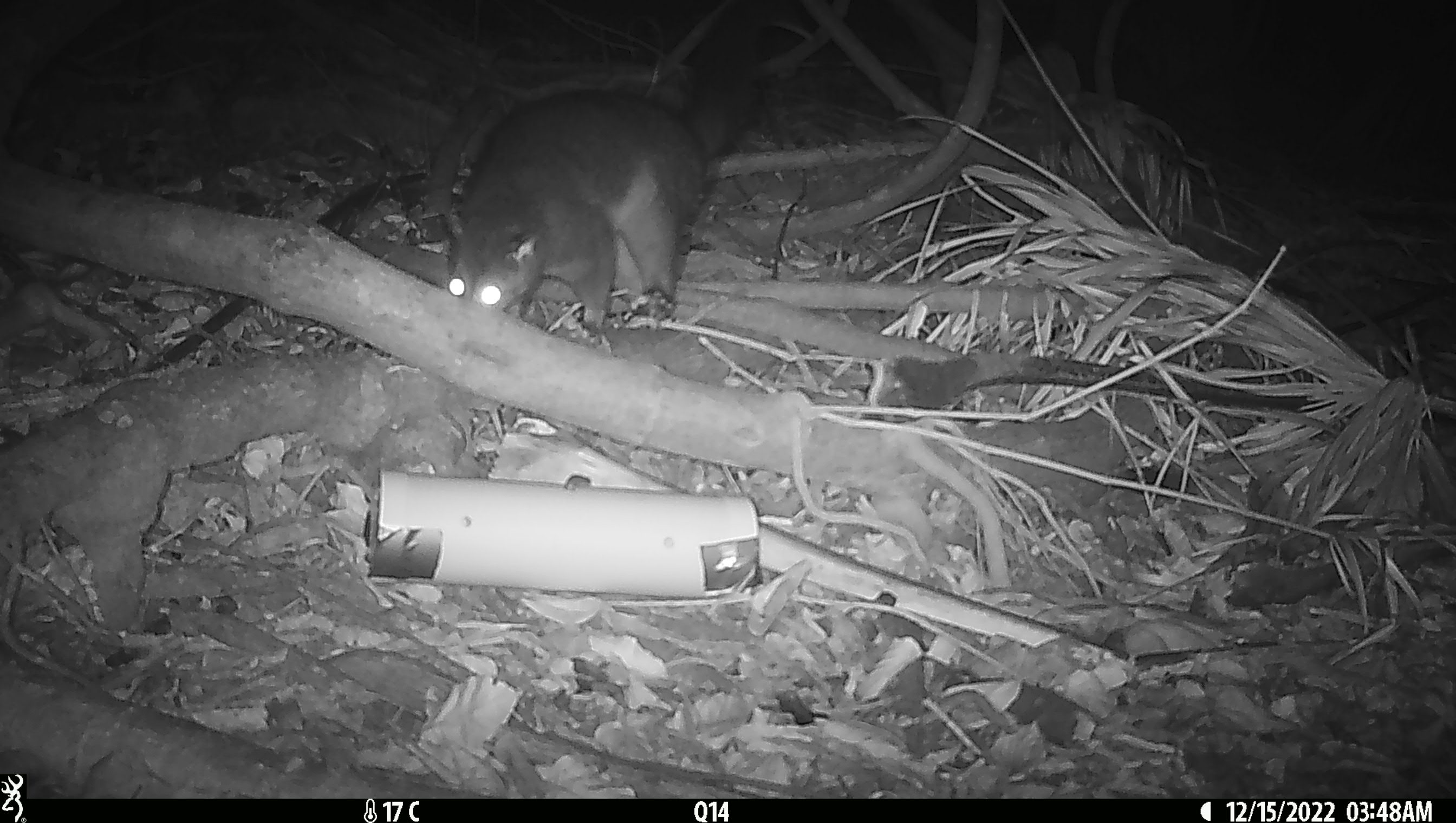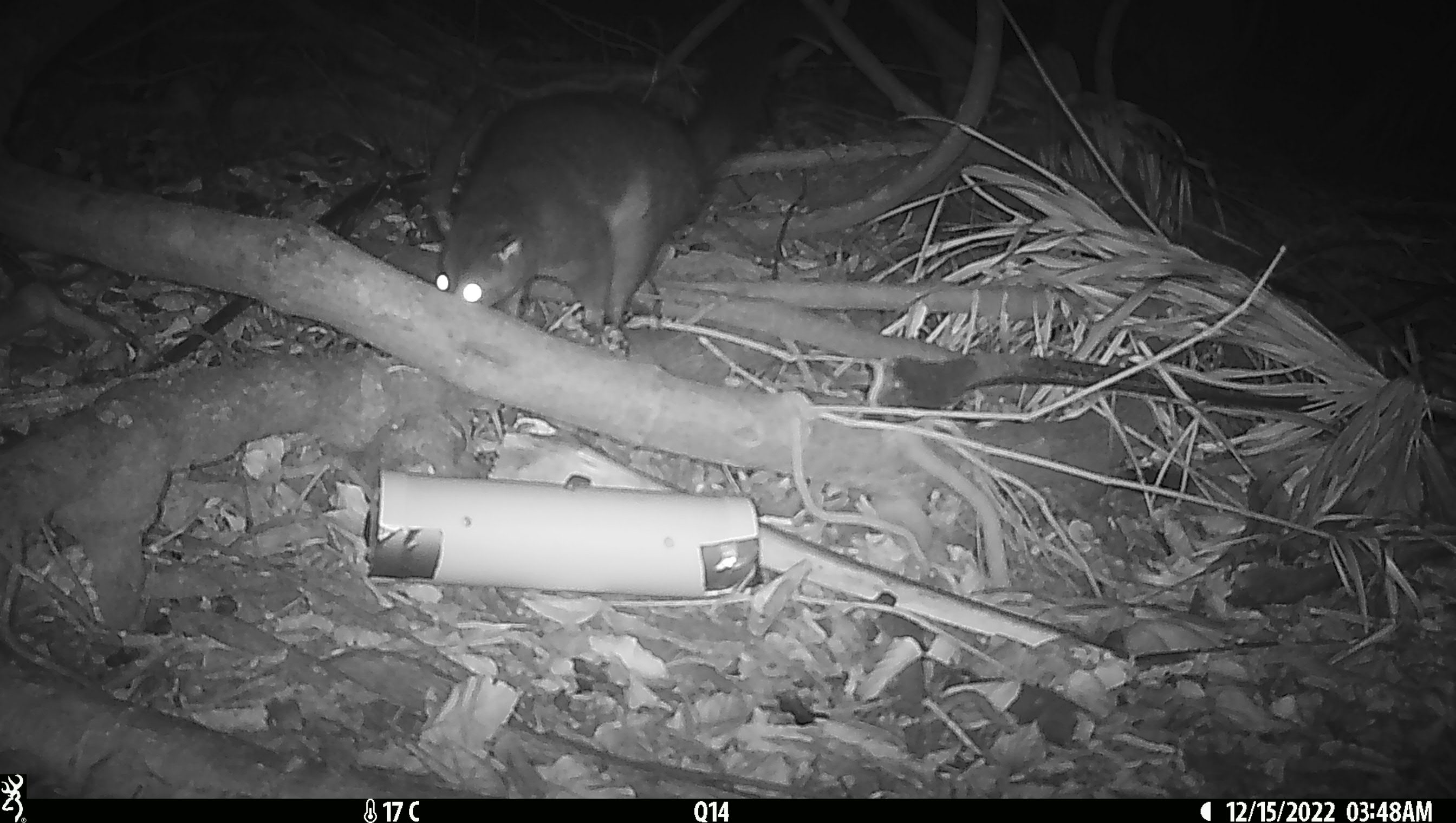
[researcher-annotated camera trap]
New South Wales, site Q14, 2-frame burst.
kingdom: Animalia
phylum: Chordata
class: Mammalia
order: Diprotodontia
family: Phalangeridae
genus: Trichosurus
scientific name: Trichosurus vulpecula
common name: common brushtail possum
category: possum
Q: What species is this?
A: Possum (common brushtail possum) (Trichosurus vulpecula).